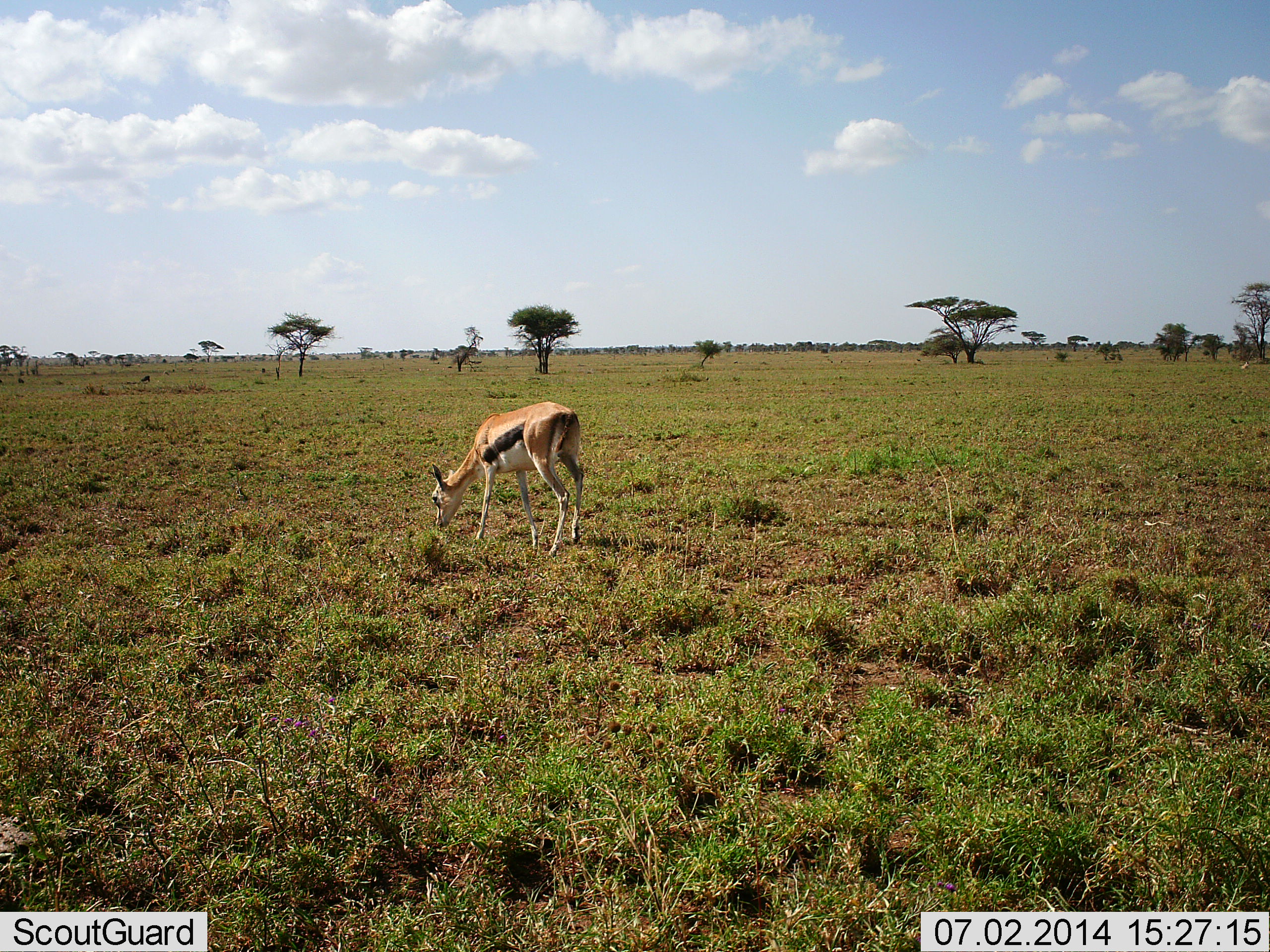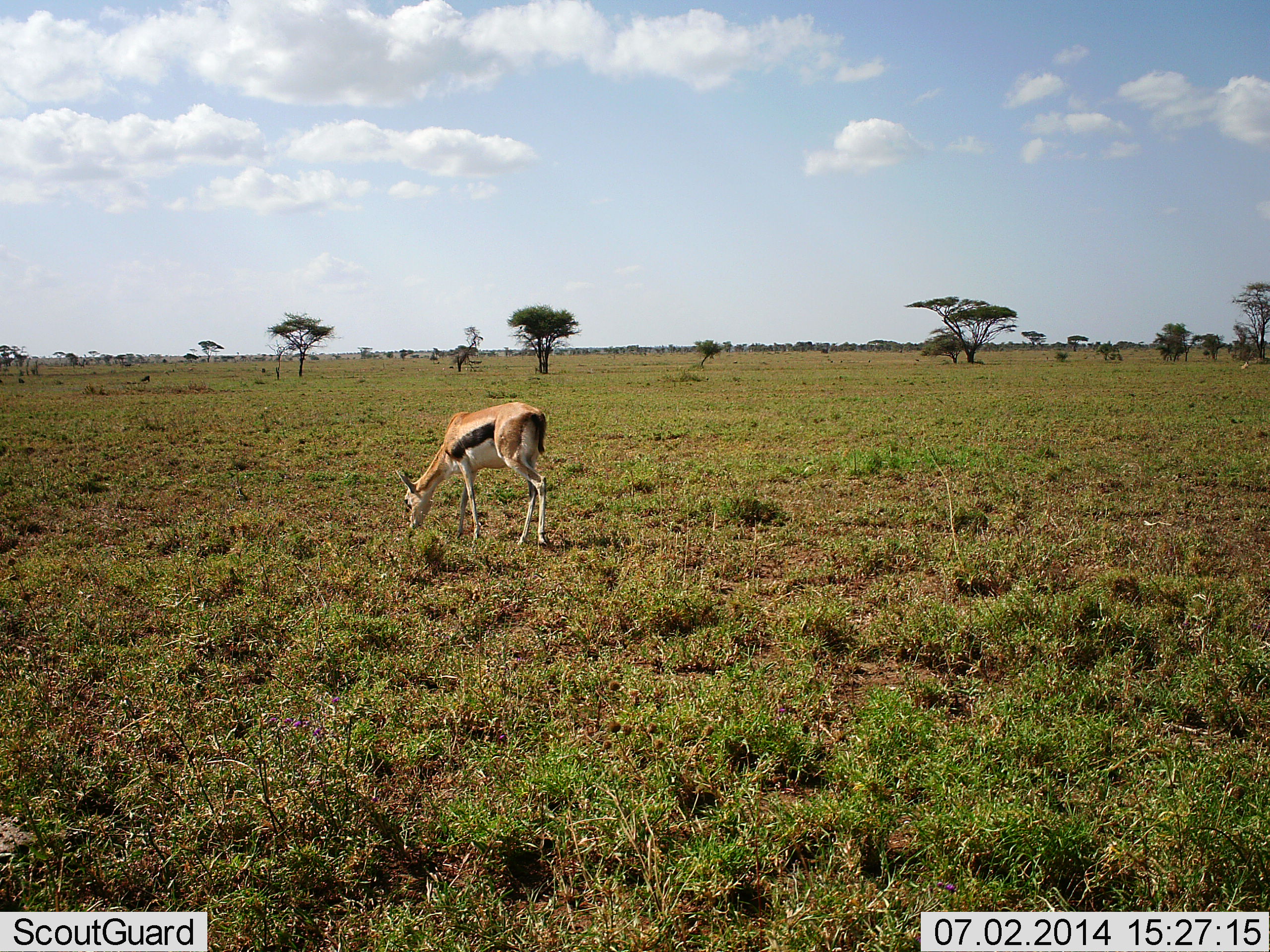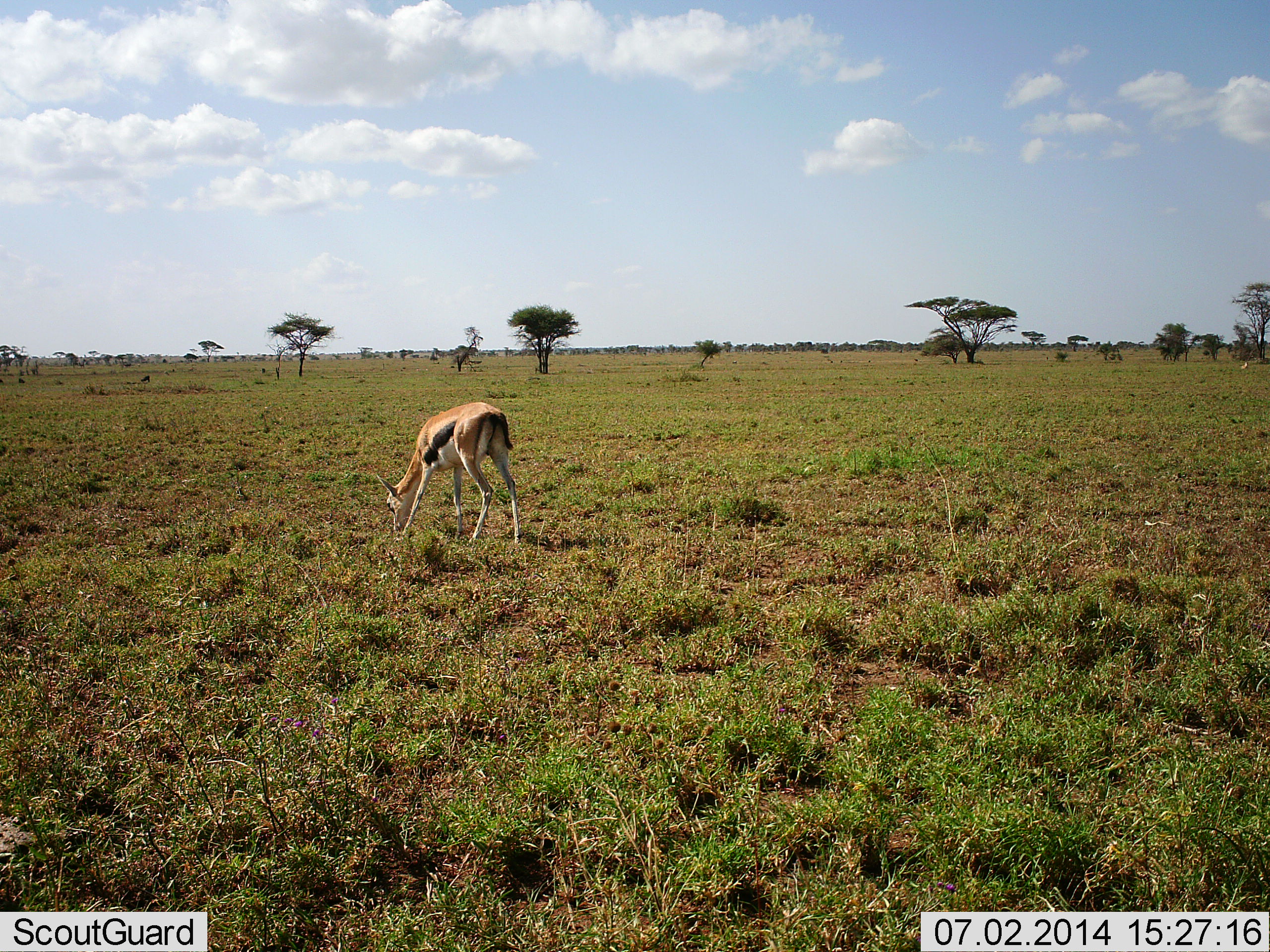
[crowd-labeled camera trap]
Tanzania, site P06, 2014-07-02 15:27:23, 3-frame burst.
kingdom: Animalia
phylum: Chordata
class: Mammalia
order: Artiodactyla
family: Bovidae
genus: Eudorcas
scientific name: Eudorcas thomsonii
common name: thomson's gazelle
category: gazellethomsons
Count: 1.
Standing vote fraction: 20%.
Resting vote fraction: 0%.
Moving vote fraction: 20%.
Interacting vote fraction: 0%.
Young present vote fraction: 0%.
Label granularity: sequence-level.